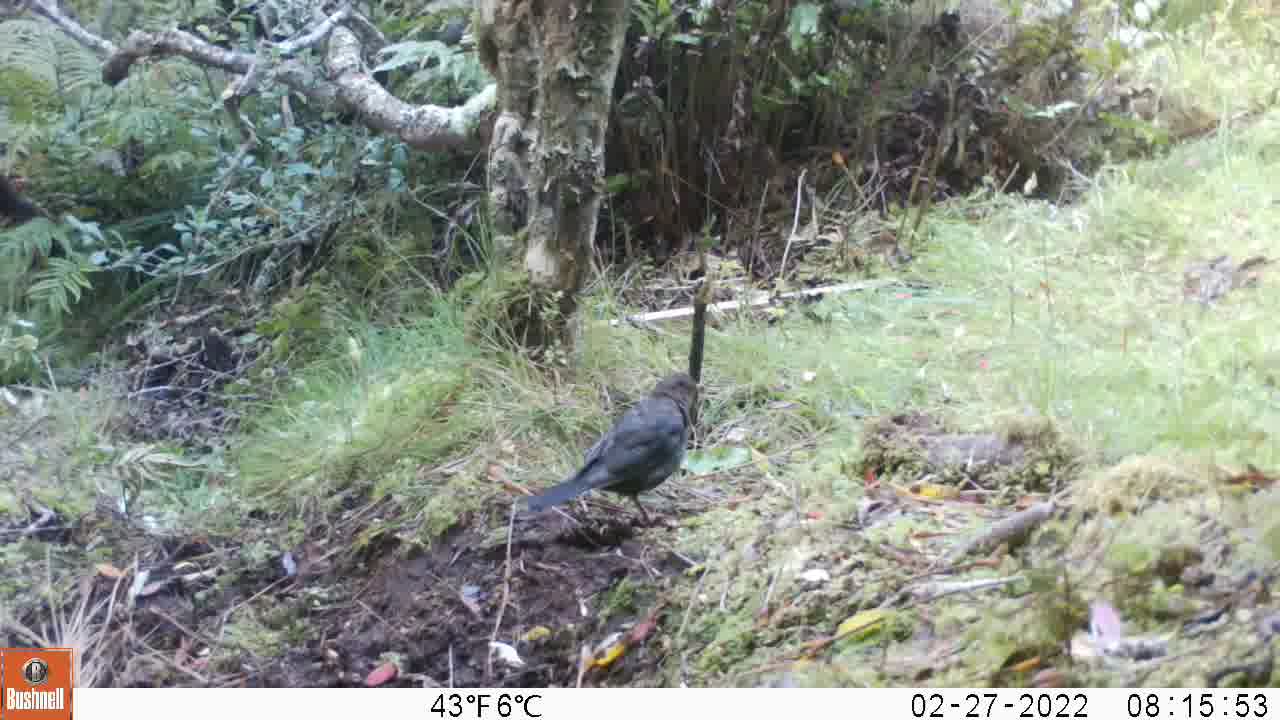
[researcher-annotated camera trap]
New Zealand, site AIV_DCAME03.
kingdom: Animalia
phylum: Chordata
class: Aves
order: Passeriformes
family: Turdidae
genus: Turdus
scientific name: Turdus merula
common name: eurasian blackbird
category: blackbird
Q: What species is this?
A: Blackbird (eurasian blackbird) (Turdus merula).